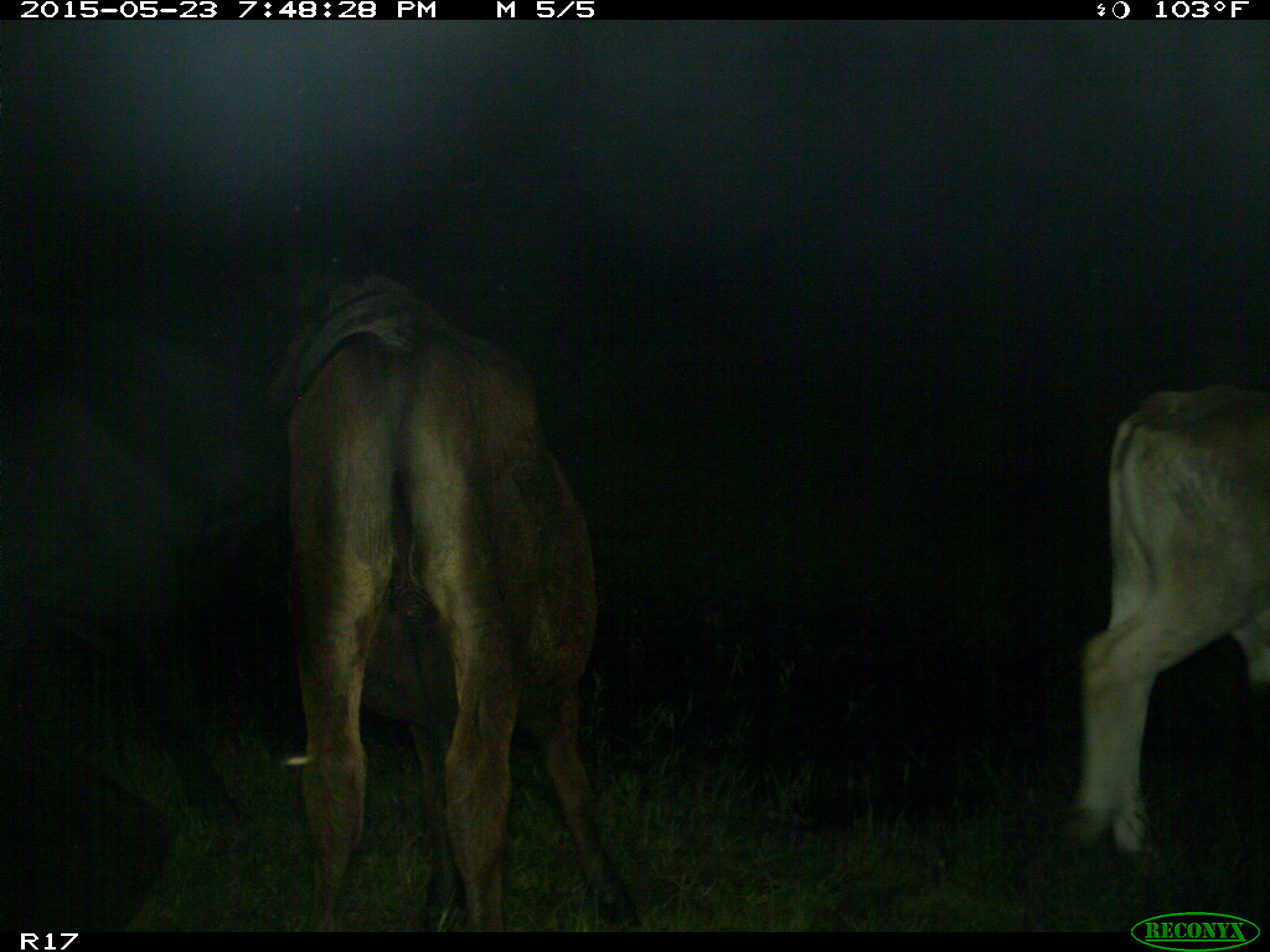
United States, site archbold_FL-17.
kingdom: Animalia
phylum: Chordata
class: Mammalia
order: Artiodactyla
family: Bovidae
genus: Bos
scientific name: Bos taurus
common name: domestic cow